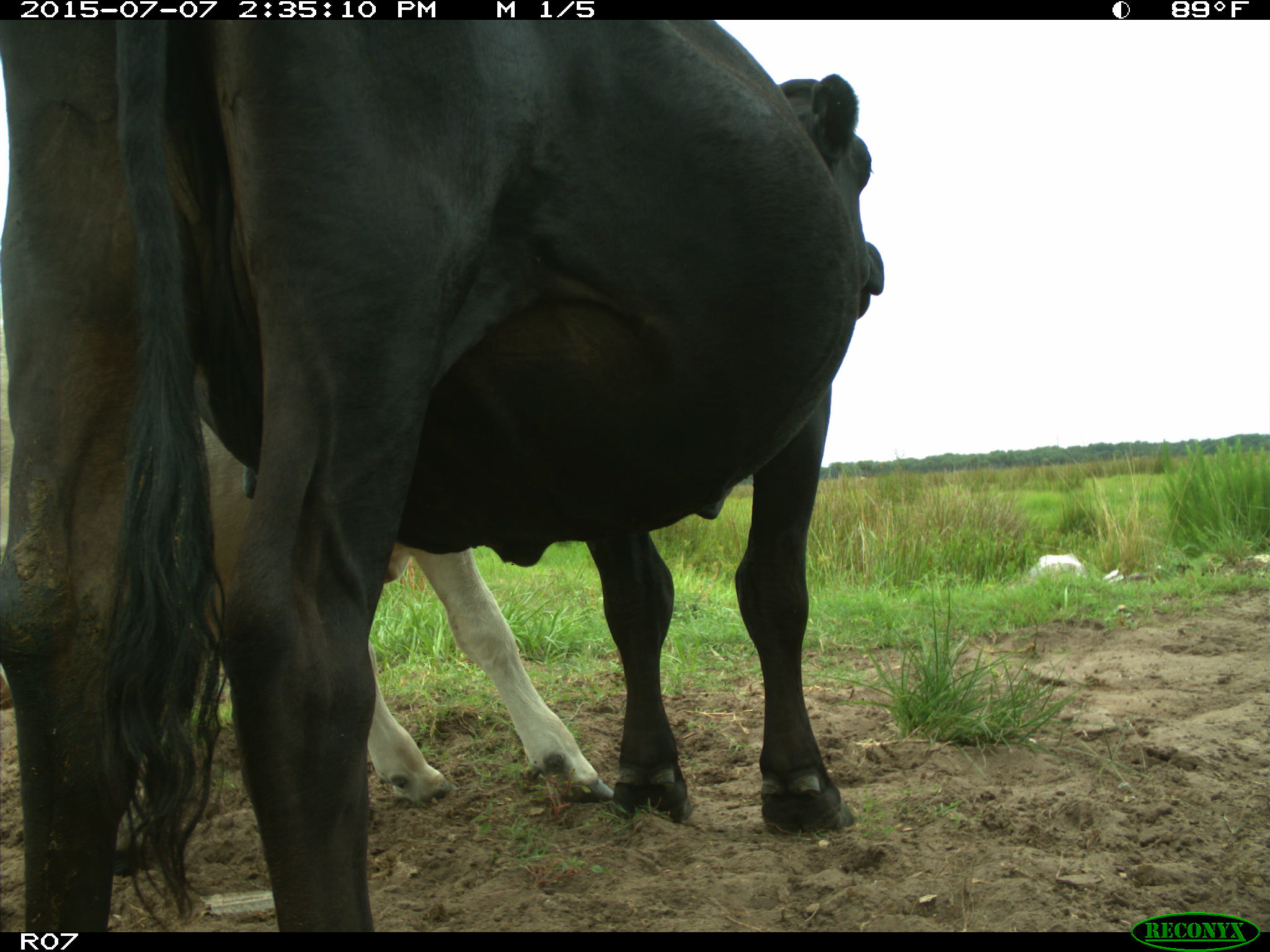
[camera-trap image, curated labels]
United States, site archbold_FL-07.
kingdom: Animalia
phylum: Chordata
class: Mammalia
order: Artiodactyla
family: Bovidae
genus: Bos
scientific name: Bos taurus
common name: domestic cow